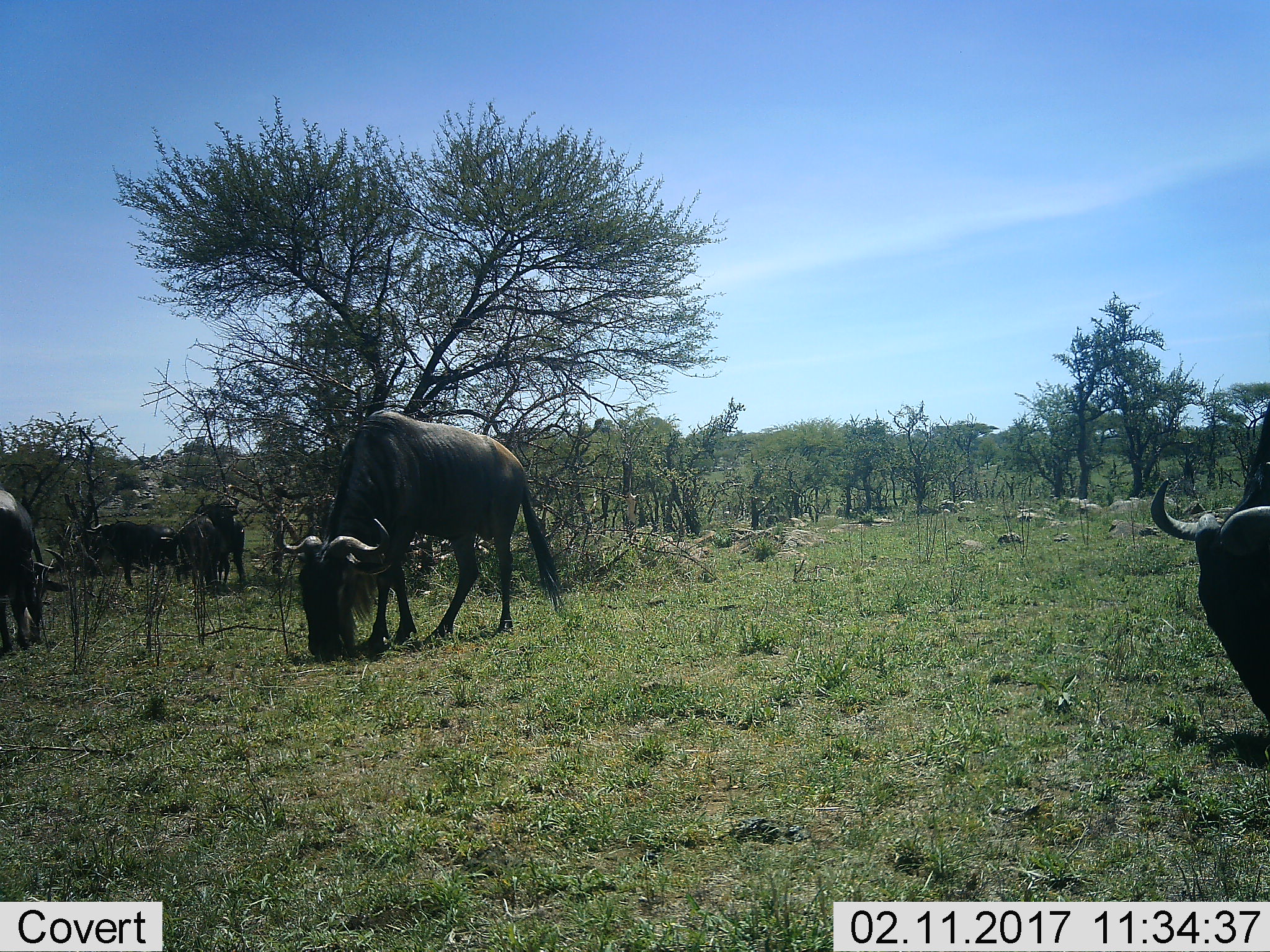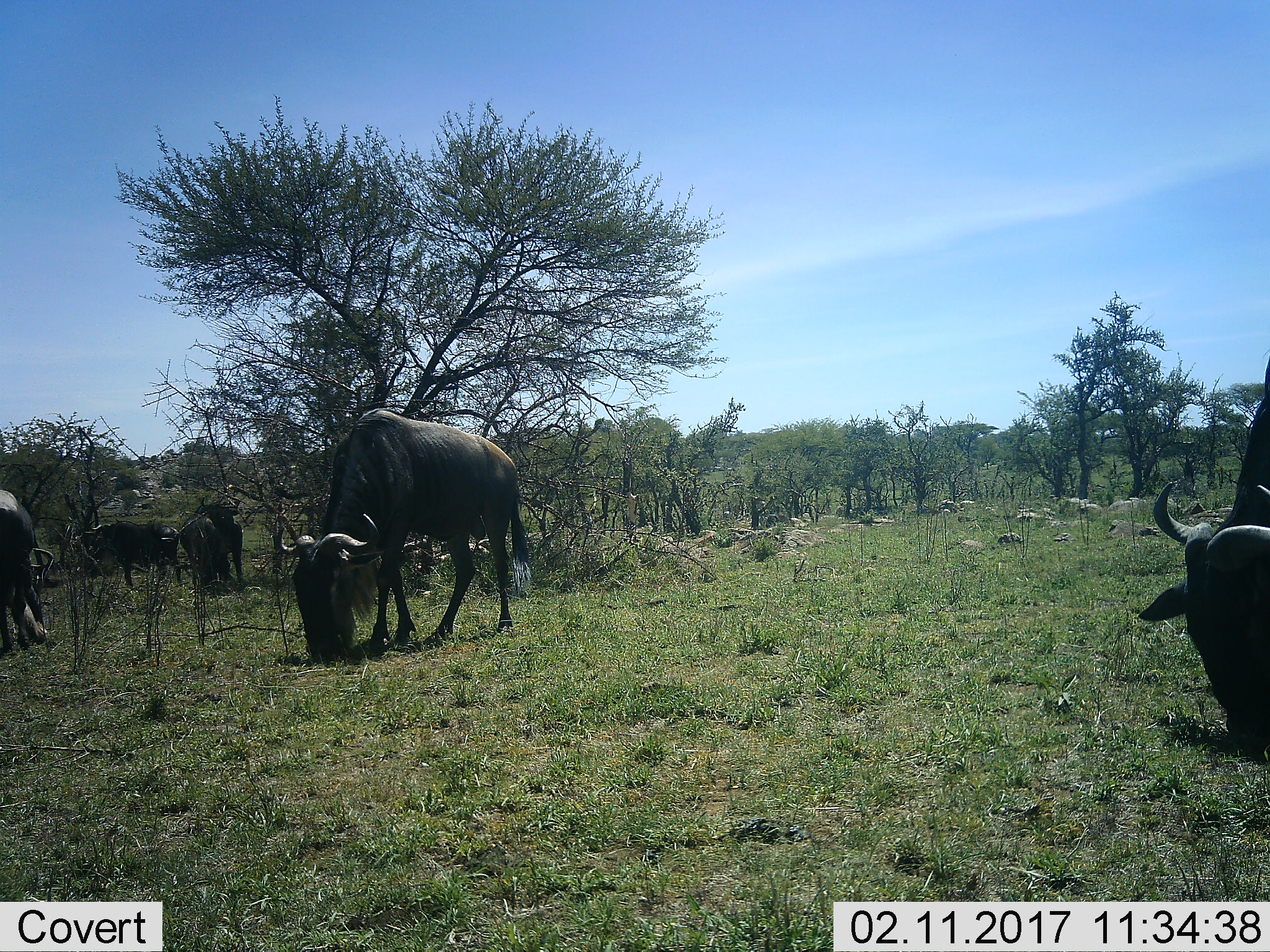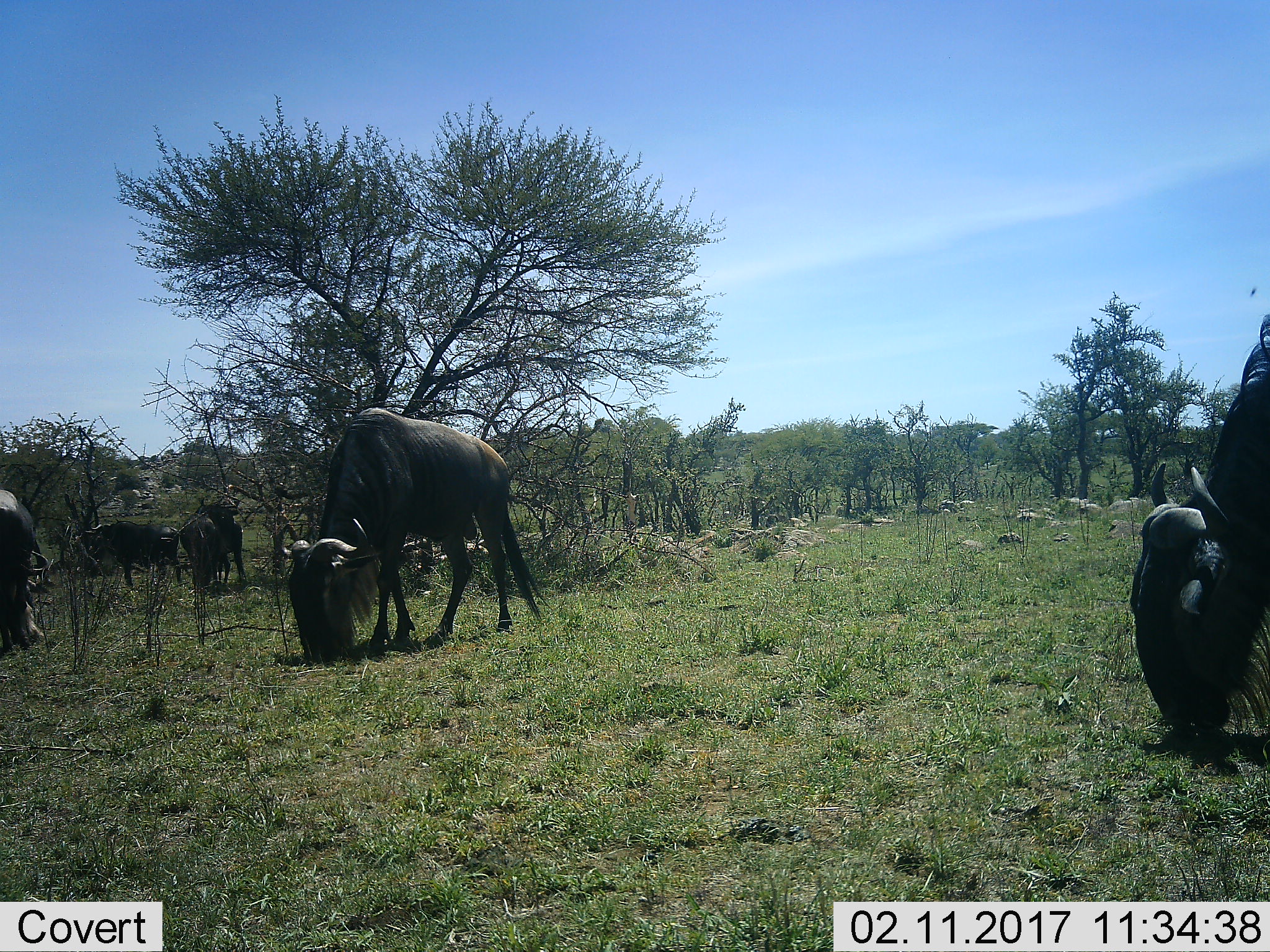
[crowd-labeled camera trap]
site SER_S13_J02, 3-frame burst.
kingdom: Animalia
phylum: Chordata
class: Mammalia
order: Artiodactyla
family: Bovidae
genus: Connochaetes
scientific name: Connochaetes taurinus taurinus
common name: blue wildebeest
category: wildebeestblue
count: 5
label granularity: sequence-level